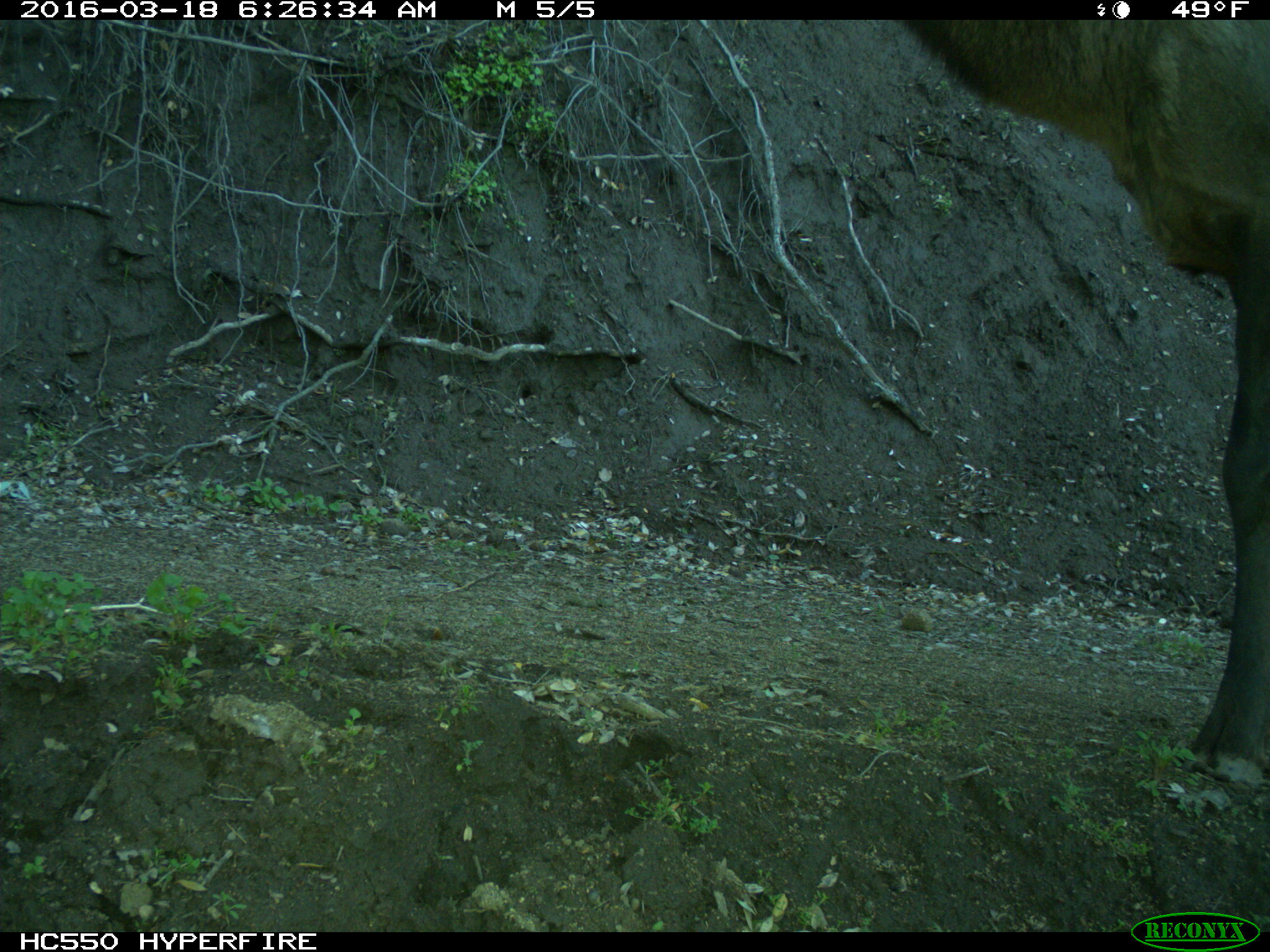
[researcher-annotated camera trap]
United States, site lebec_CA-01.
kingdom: Animalia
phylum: Chordata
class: Mammalia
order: Artiodactyla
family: Cervidae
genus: Cervus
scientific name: Cervus canadensis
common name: elk